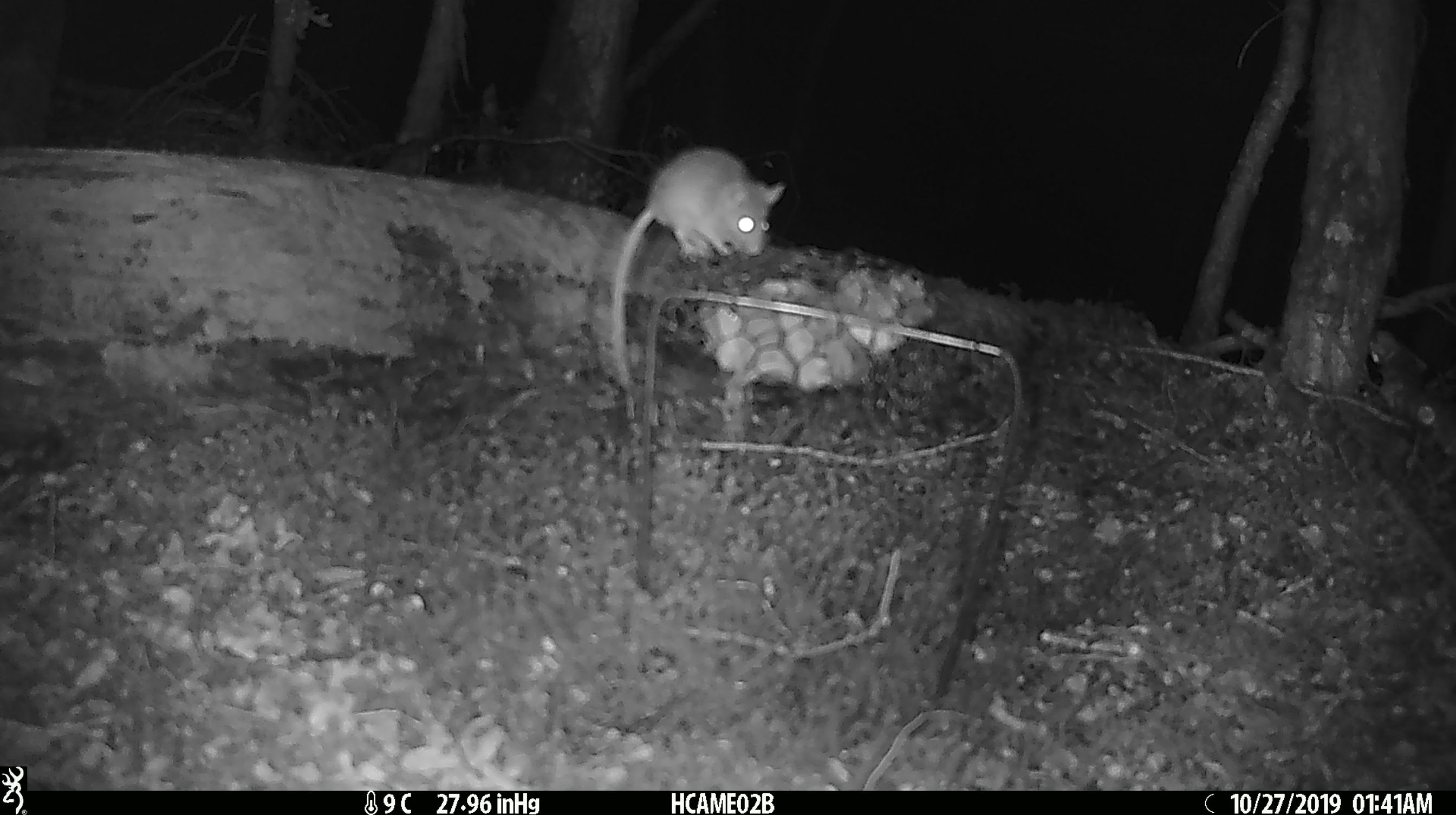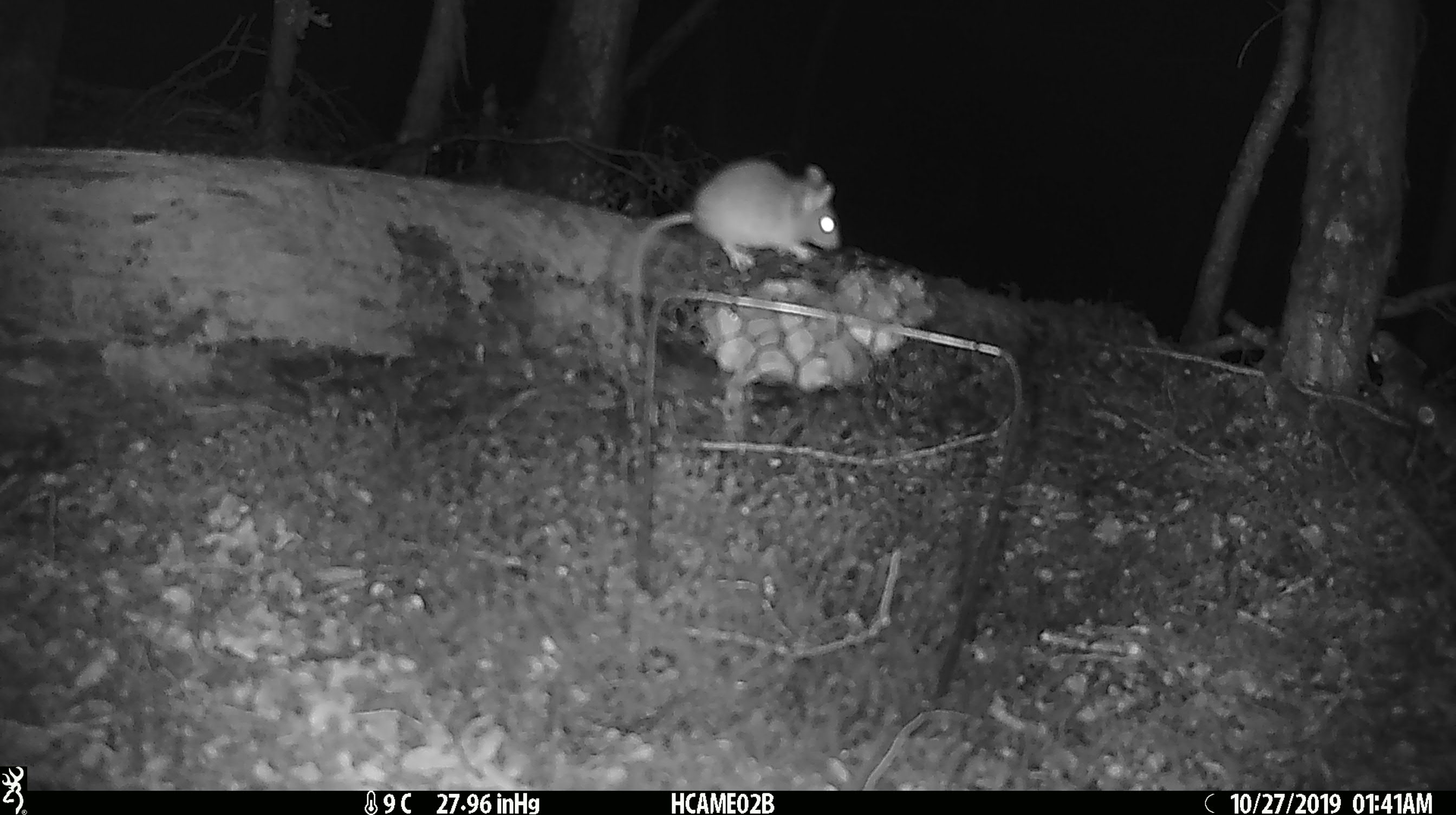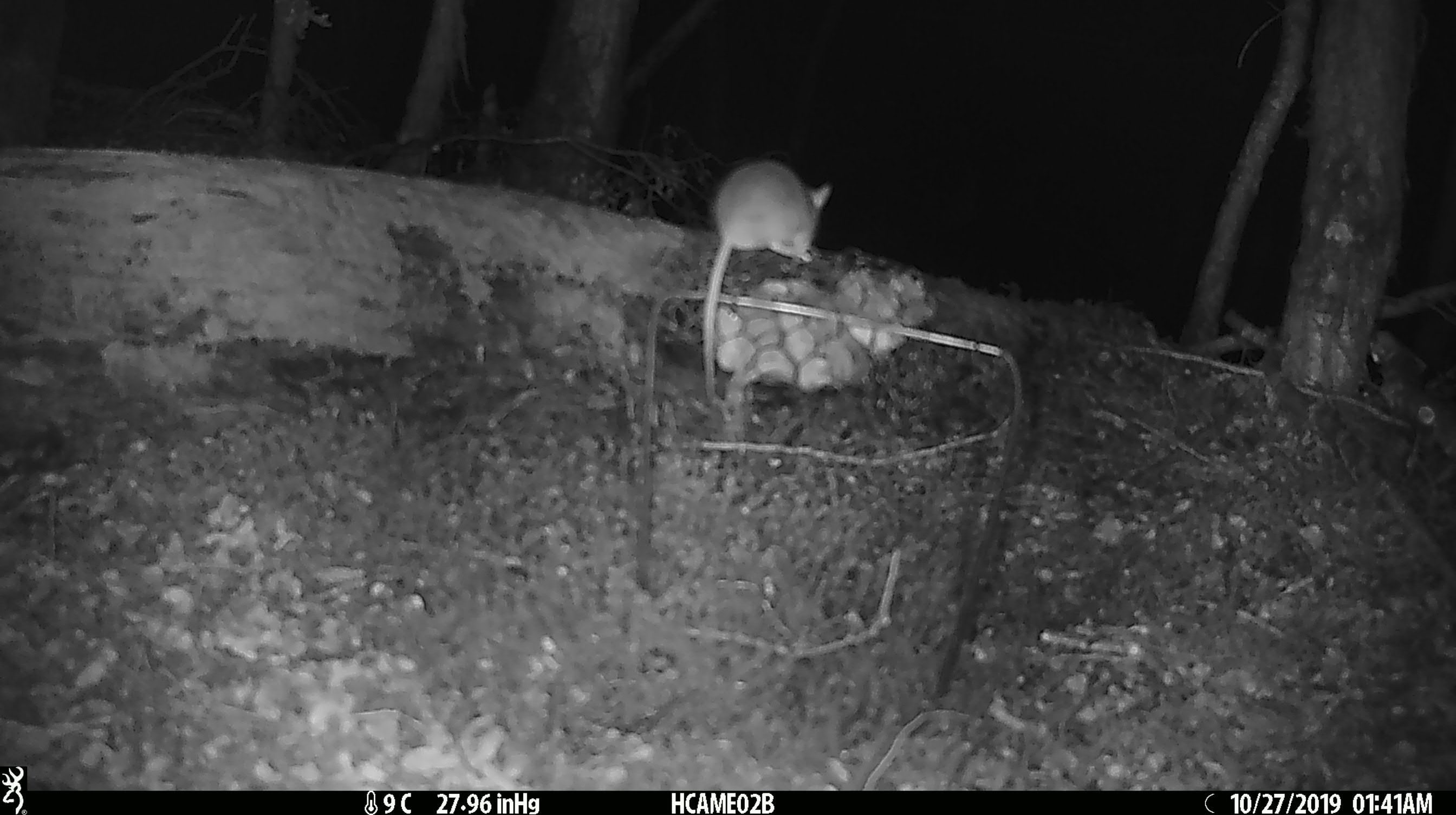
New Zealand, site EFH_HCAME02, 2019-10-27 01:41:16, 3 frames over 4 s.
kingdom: Animalia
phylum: Chordata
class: Mammalia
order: Rodentia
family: Muridae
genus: Mus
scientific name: Mus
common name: mouse